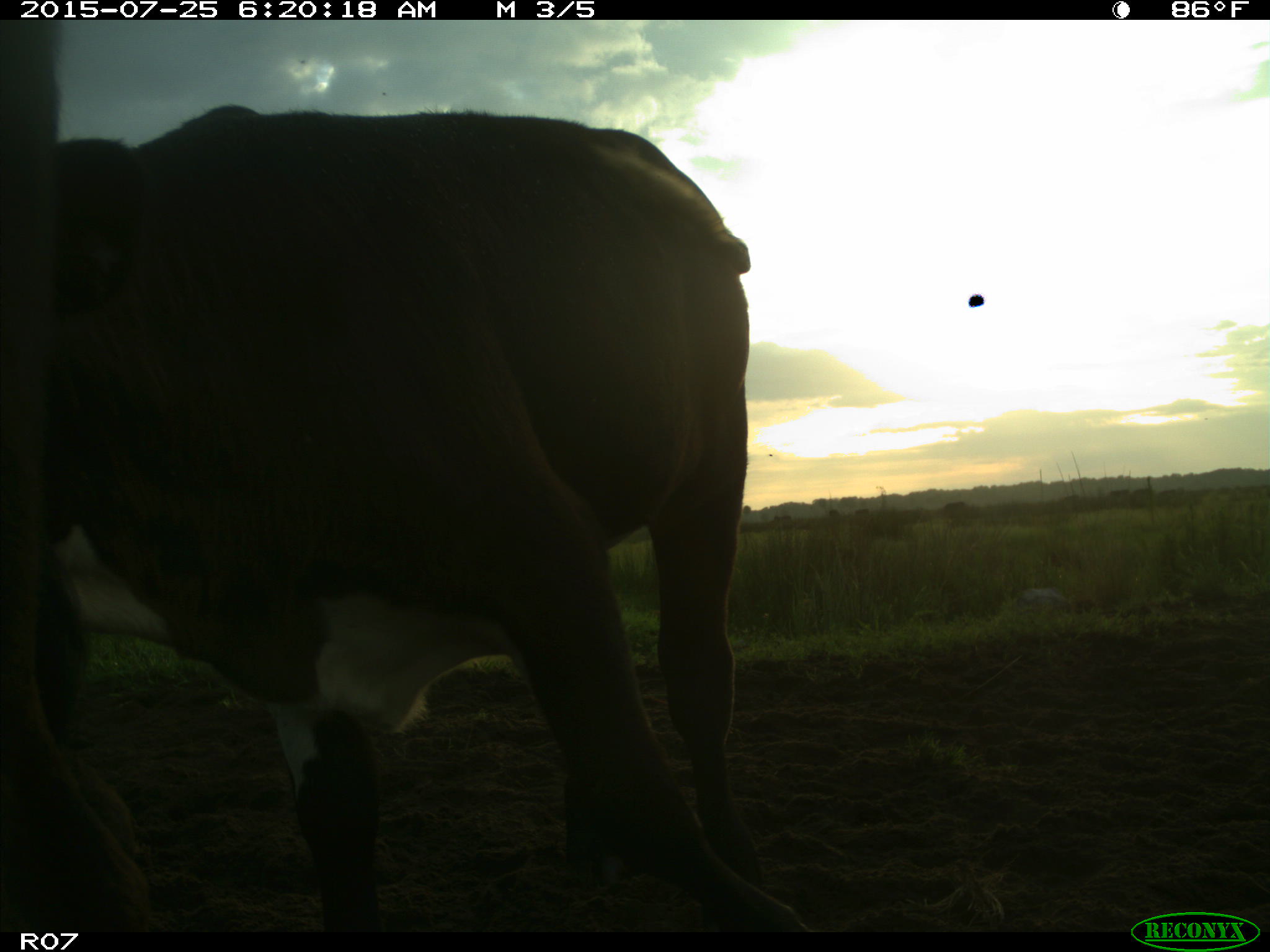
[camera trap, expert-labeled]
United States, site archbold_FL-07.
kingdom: Animalia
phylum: Chordata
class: Mammalia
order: Artiodactyla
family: Bovidae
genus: Bos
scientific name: Bos taurus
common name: domestic cow